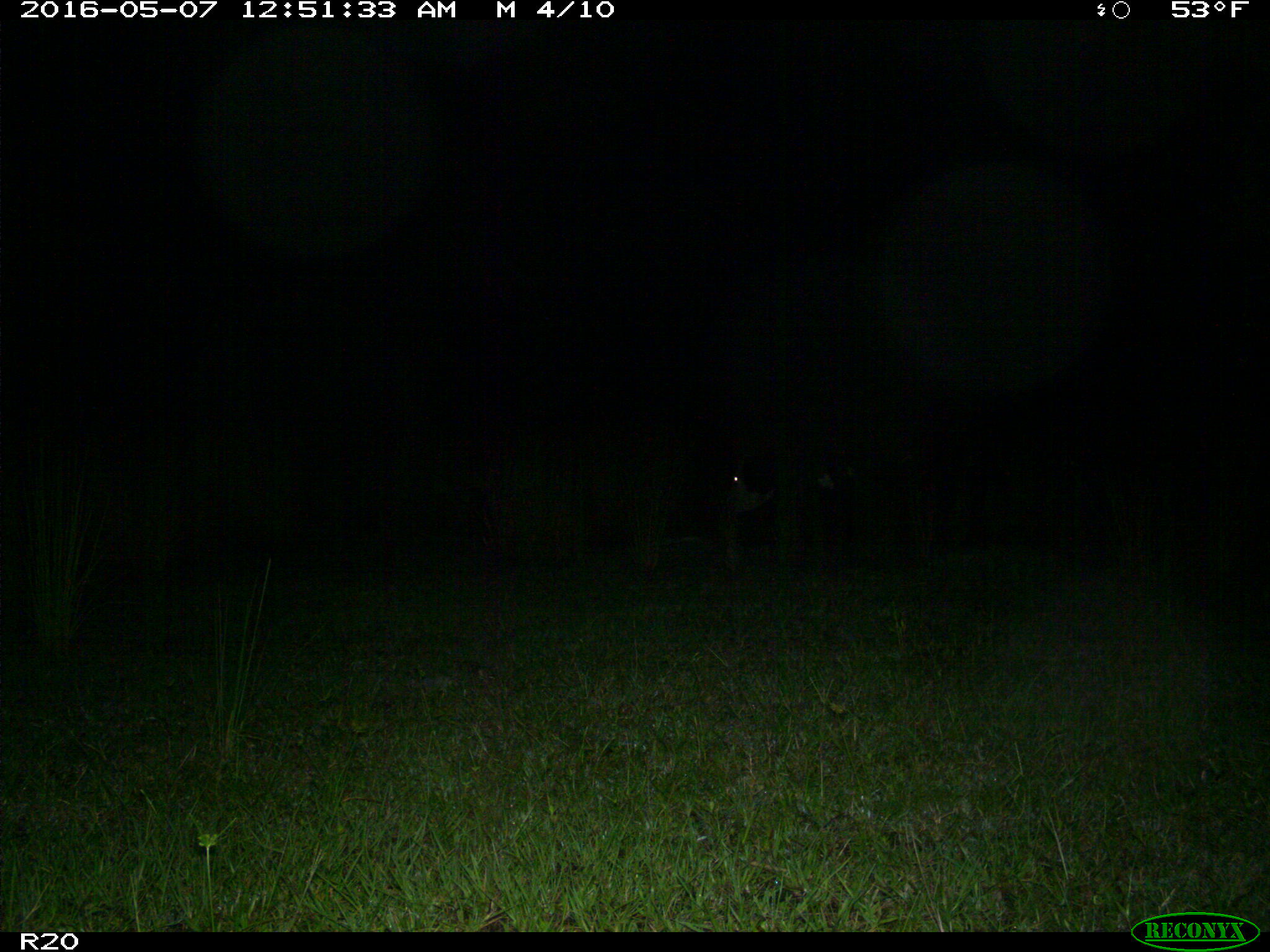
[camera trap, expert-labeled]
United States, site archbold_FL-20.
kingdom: Animalia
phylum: Chordata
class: Mammalia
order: Artiodactyla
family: Bovidae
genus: Bos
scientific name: Bos taurus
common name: domestic cow